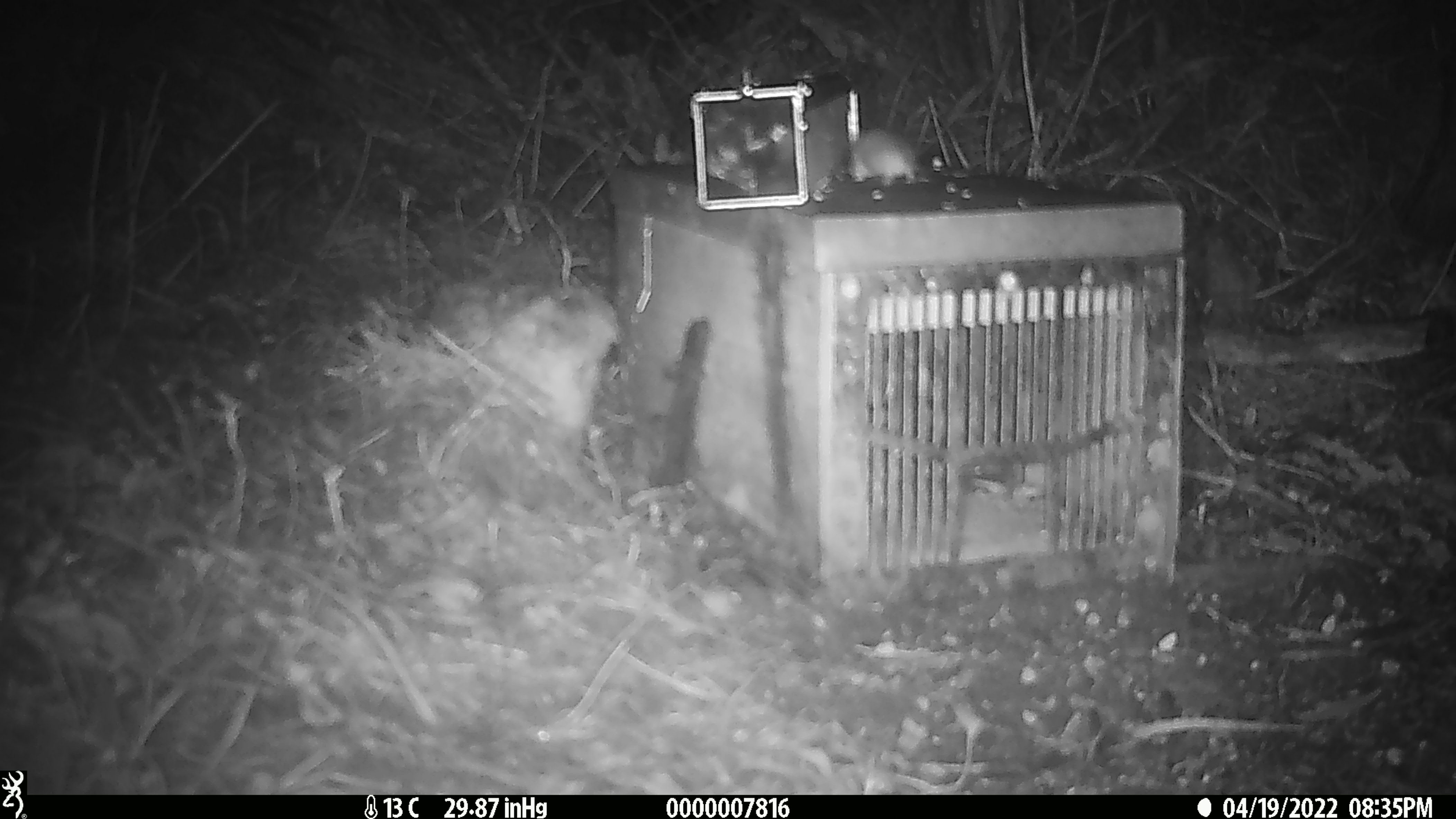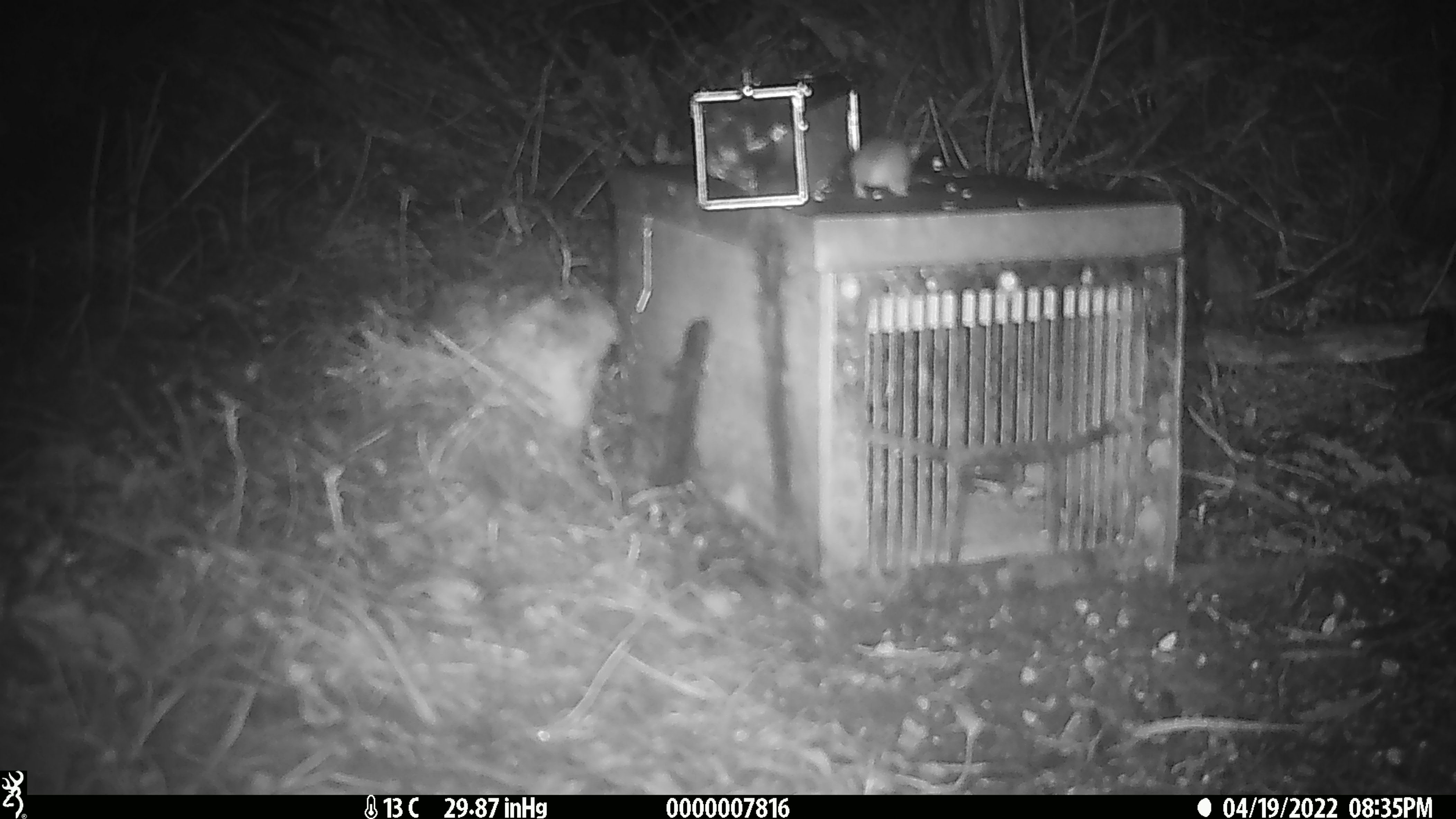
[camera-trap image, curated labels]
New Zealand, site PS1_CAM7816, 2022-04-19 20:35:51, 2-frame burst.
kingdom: Animalia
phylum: Chordata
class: Mammalia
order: Rodentia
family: Muridae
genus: Mus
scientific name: Mus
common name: mouse